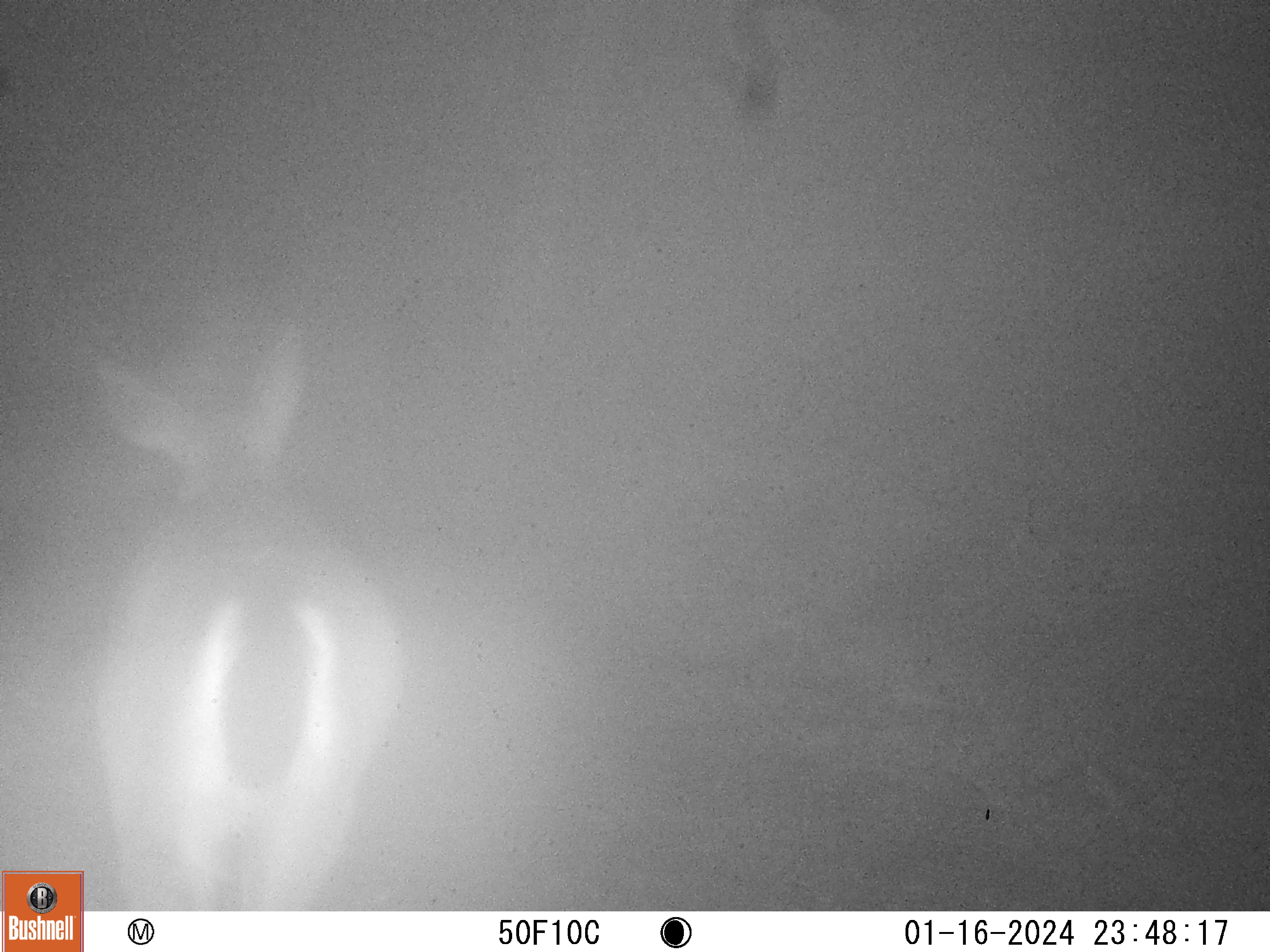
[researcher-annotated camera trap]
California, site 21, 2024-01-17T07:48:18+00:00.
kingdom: Animalia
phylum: Chordata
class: Mammalia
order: Artiodactyla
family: Cervidae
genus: Odocoileus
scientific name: Odocoileus hemionus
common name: mule deer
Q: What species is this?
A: Mule deer (Odocoileus hemionus).